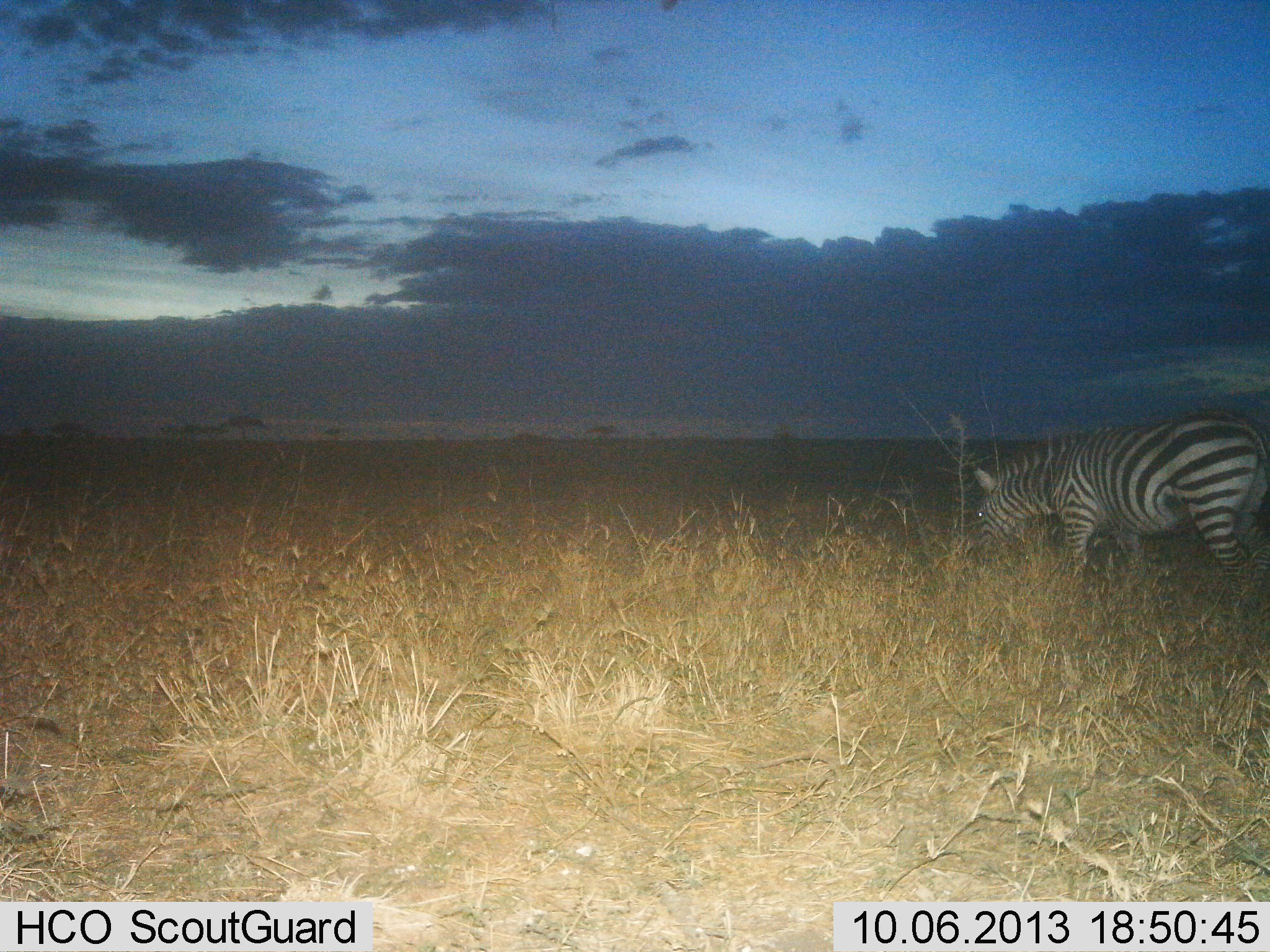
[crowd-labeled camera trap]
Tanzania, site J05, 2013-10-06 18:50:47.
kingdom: Animalia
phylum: Chordata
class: Mammalia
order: Perissodactyla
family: Equidae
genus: Equus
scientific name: Equus quagga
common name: plains zebra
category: zebra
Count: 1.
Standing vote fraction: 26%.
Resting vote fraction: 0%.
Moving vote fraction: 0%.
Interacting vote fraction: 0%.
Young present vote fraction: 0%.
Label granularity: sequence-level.